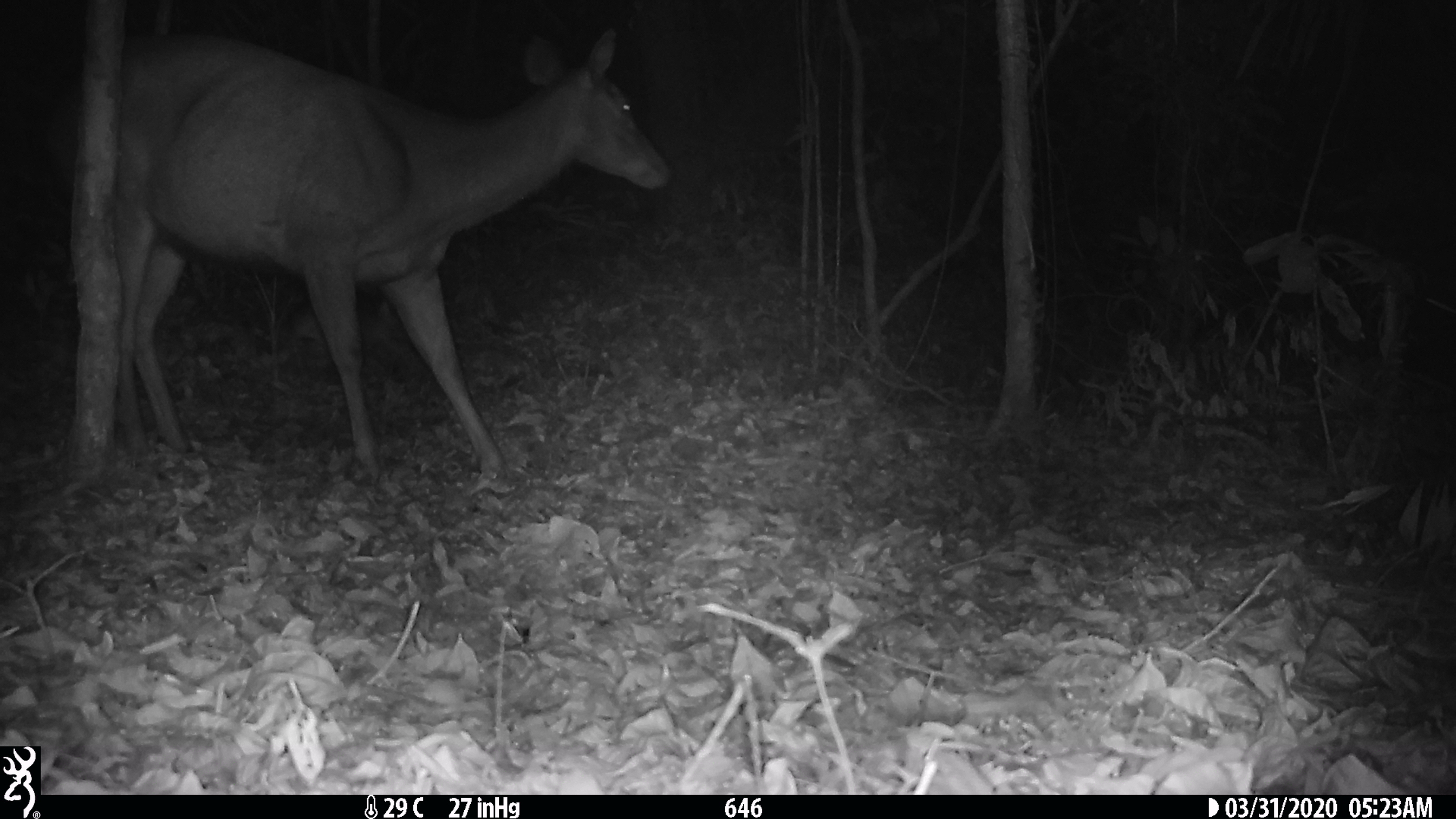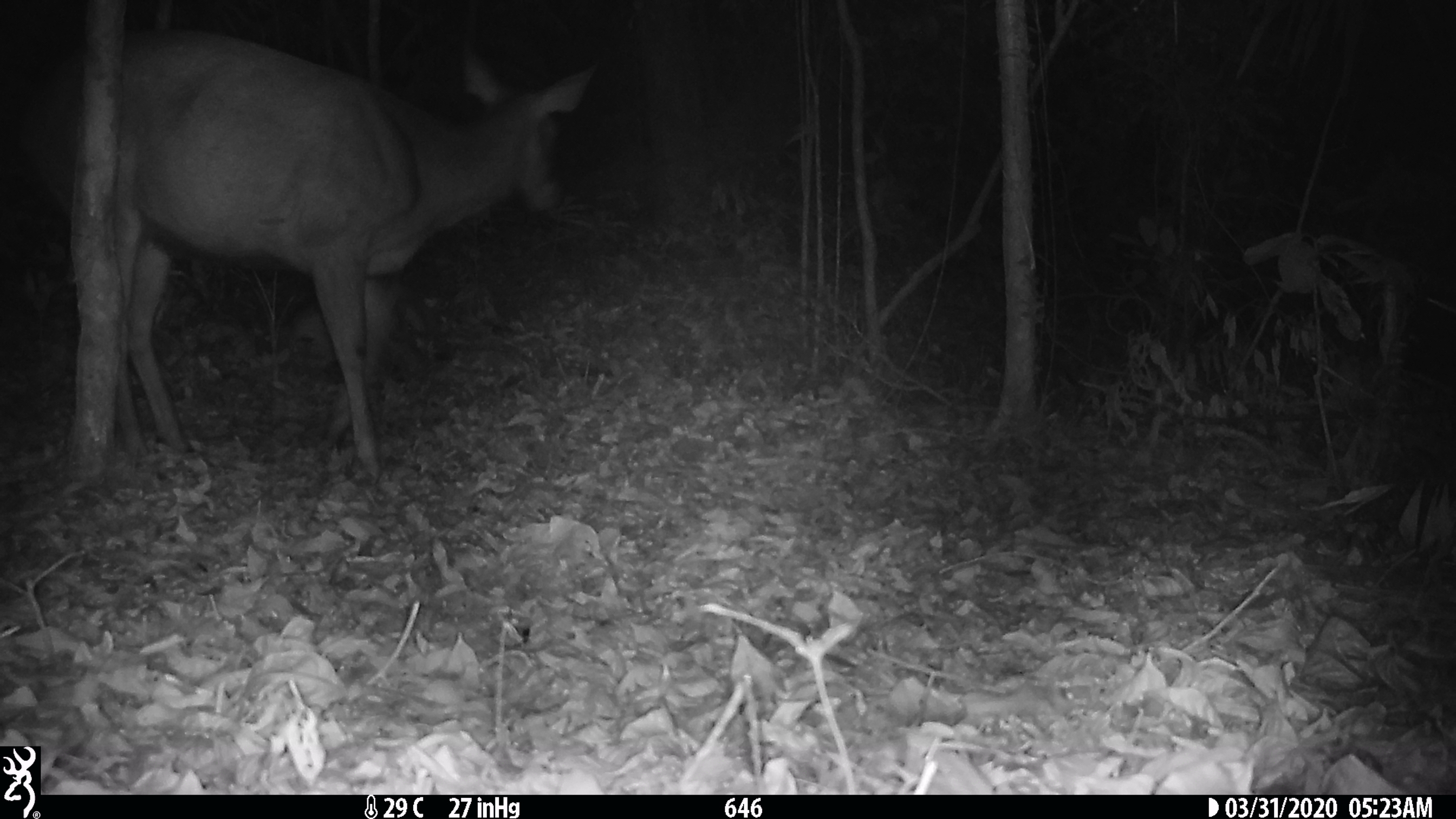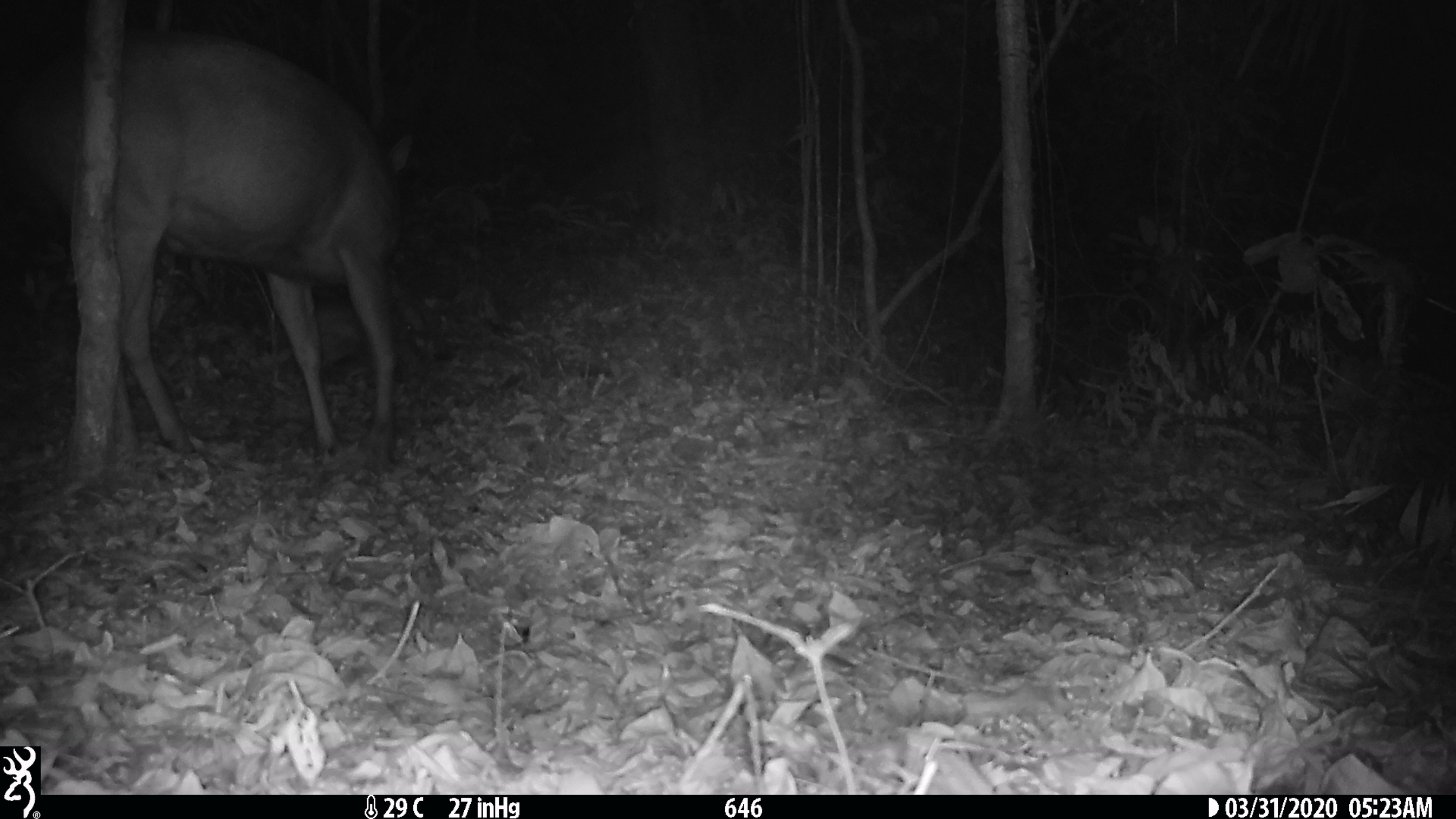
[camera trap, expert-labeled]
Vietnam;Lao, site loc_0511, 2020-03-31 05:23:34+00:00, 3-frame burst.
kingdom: Animalia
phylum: Chordata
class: Mammalia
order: Artiodactyla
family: Cervidae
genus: Rusa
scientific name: Rusa unicolor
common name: sambar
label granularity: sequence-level